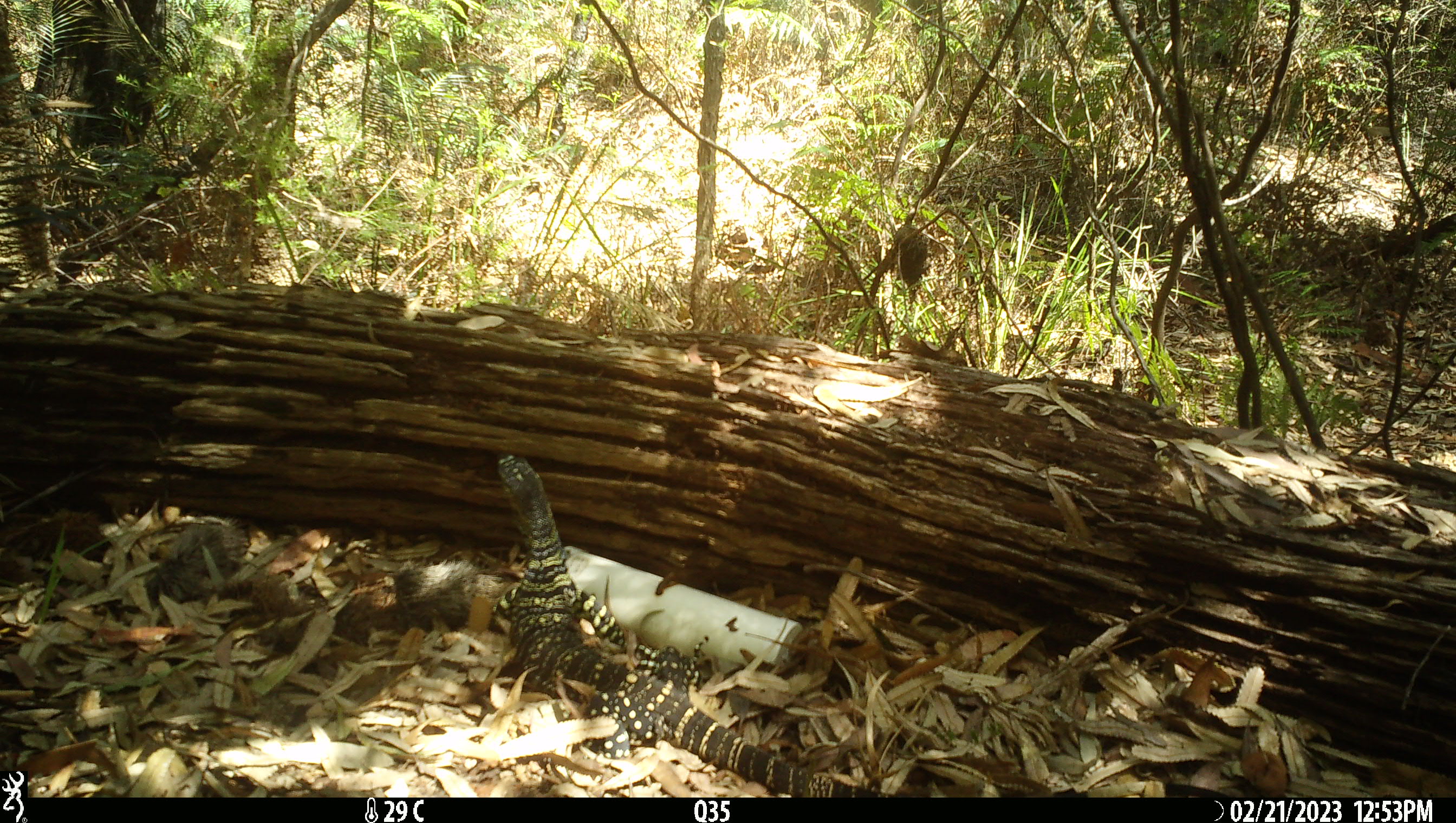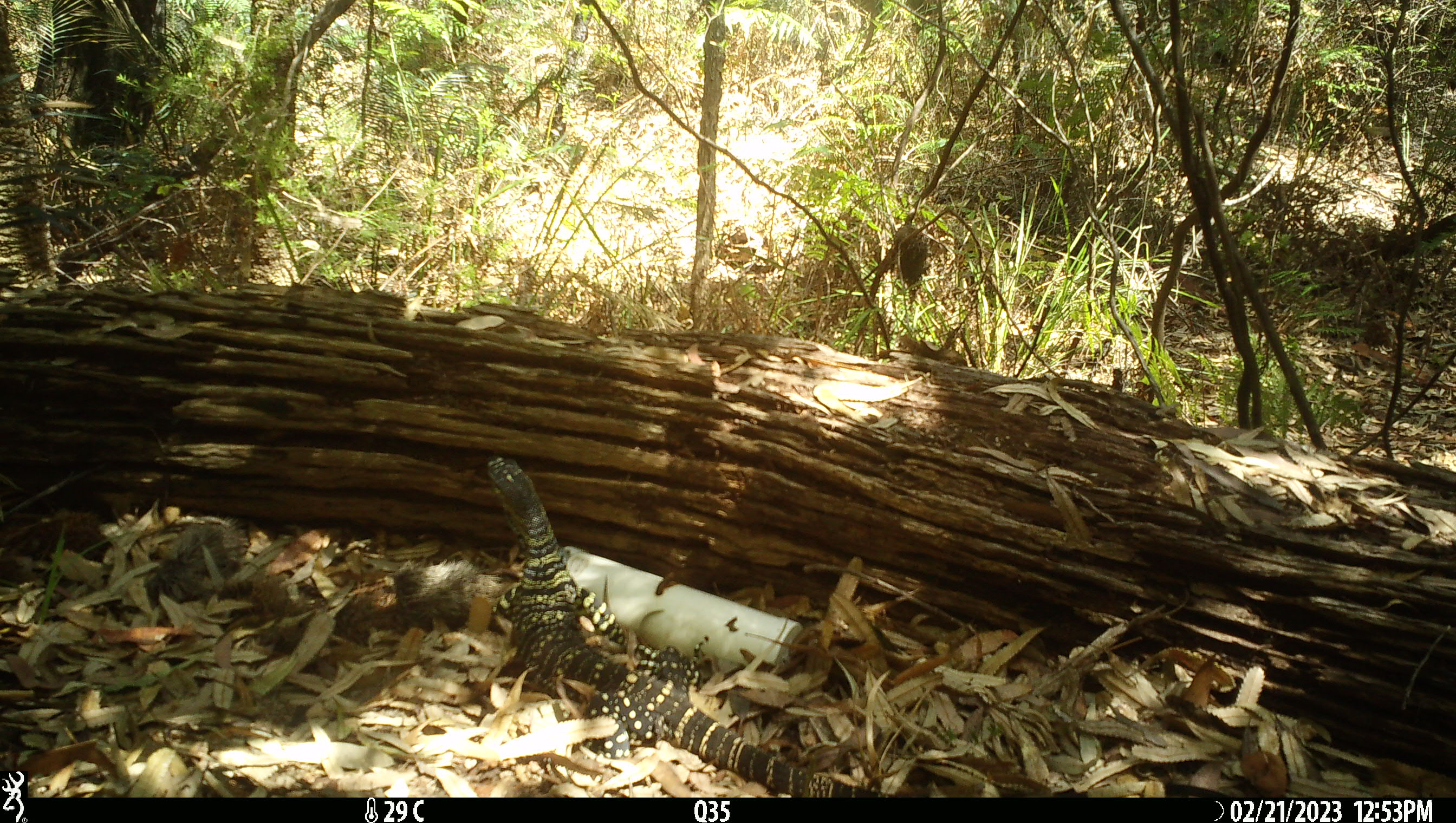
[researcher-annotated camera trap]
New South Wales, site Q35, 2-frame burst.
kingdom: Animalia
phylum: Chordata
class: Reptilia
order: Squamata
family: Varanidae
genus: Varanus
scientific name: Varanus varius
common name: lace monitor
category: goanna